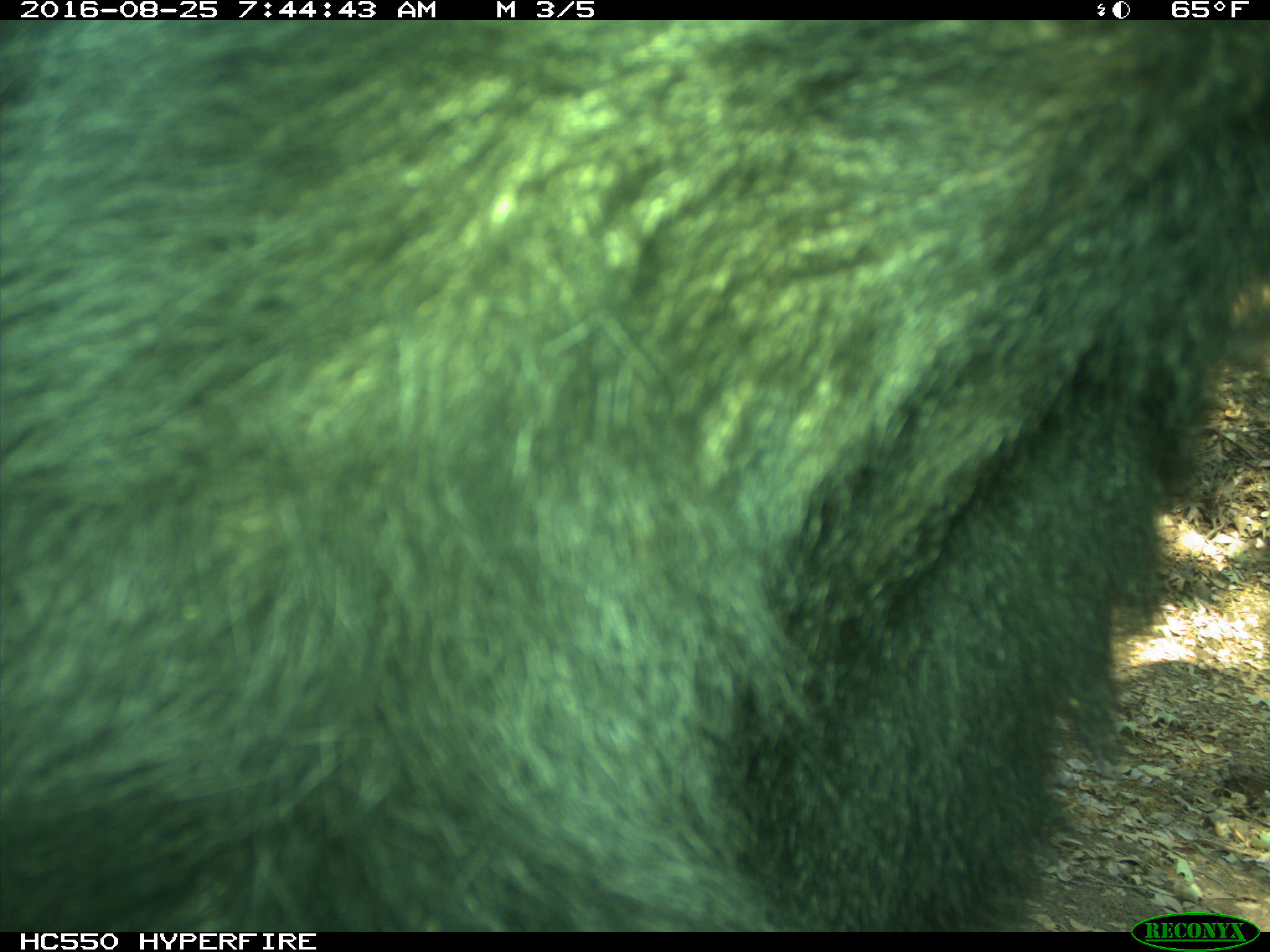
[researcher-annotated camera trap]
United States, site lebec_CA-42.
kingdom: Animalia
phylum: Chordata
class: Mammalia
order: Carnivora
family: Ursidae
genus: Ursus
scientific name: Ursus americanus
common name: american black bear